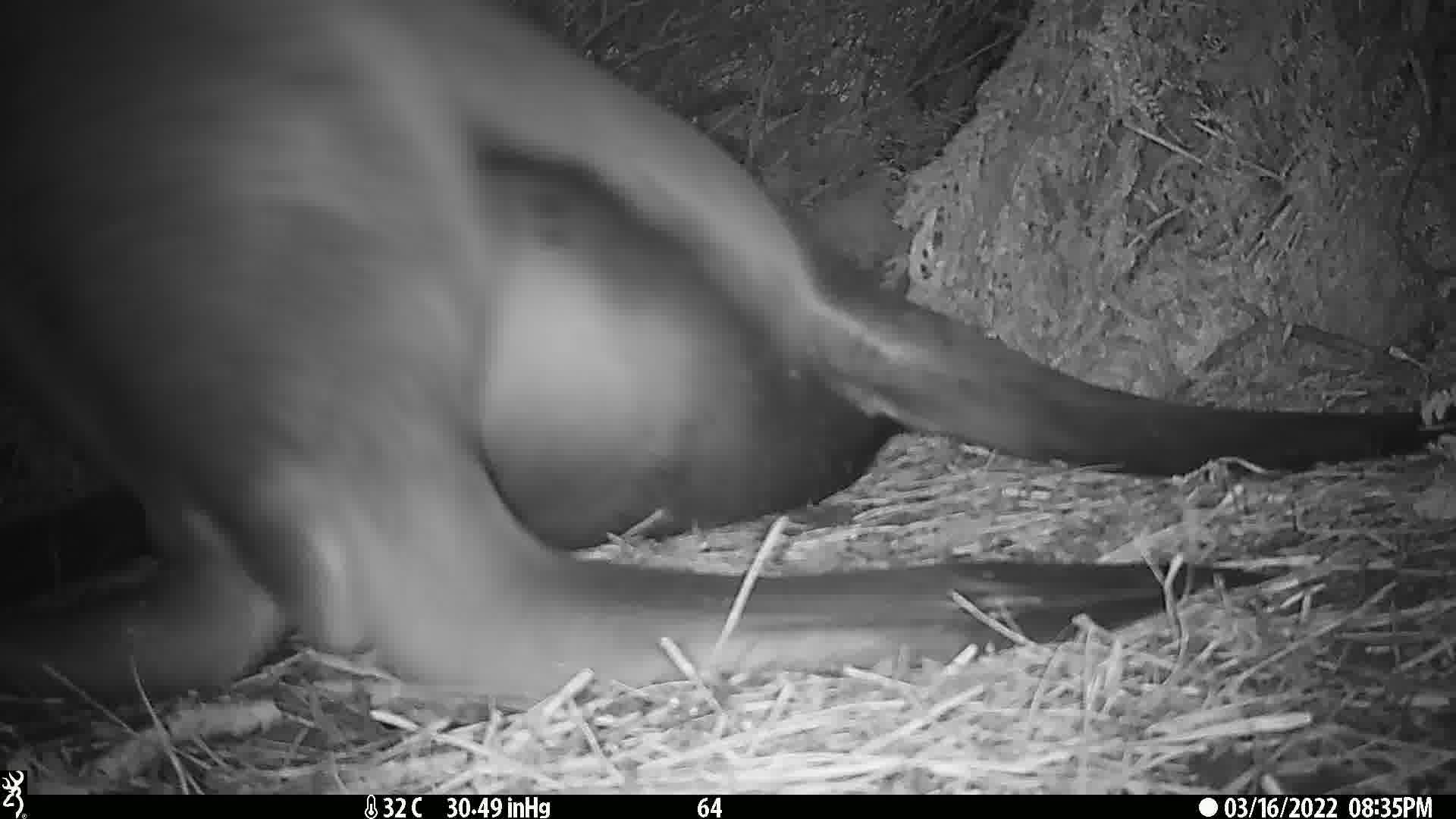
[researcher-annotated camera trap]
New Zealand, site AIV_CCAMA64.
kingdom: Animalia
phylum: Chordata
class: Mammalia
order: Carnivora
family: Otariidae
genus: Phocarctos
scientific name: Phocarctos hookeri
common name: new zealand sea lion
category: sealion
Sealion (new zealand sea lion) (Phocarctos hookeri).